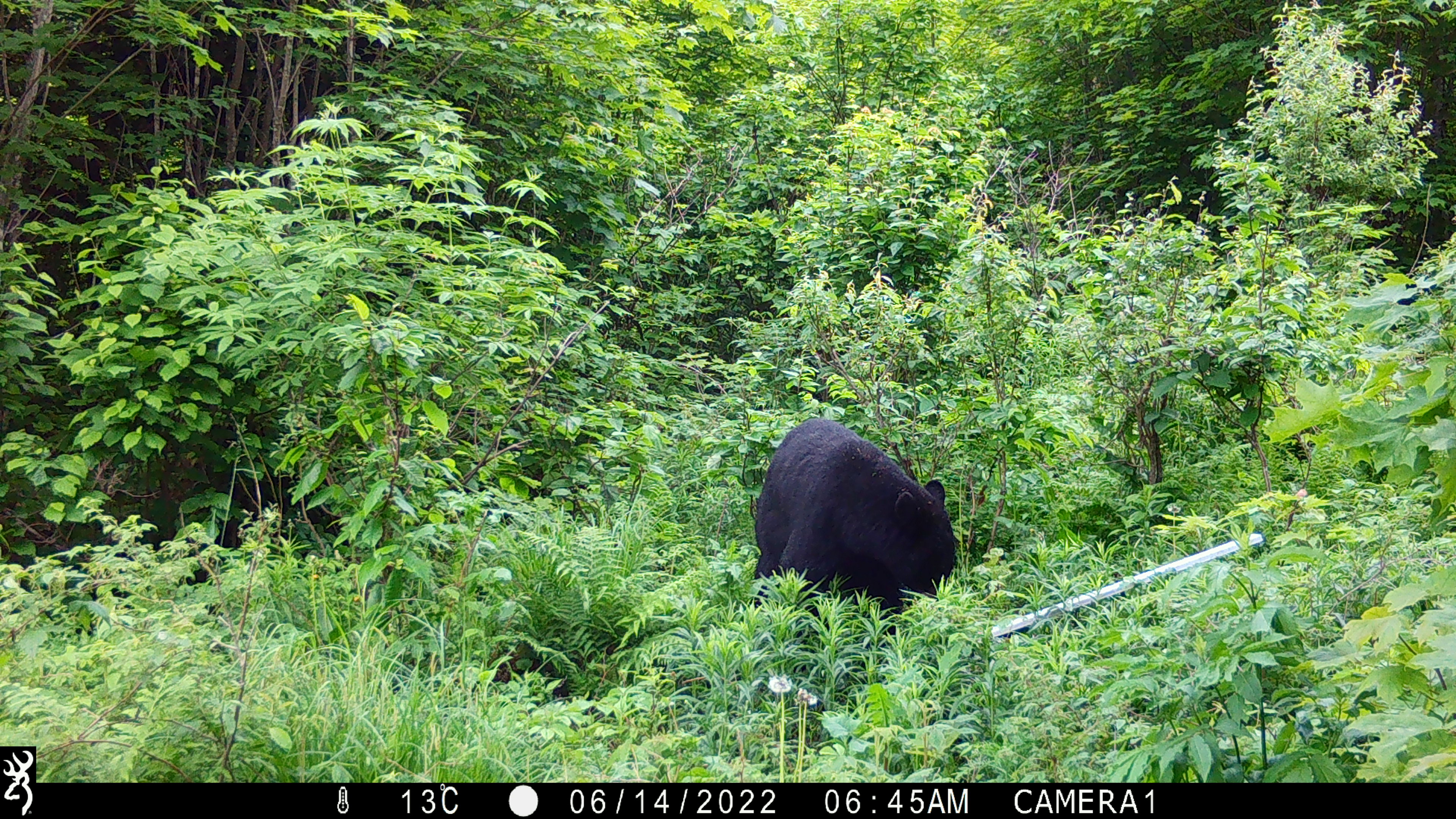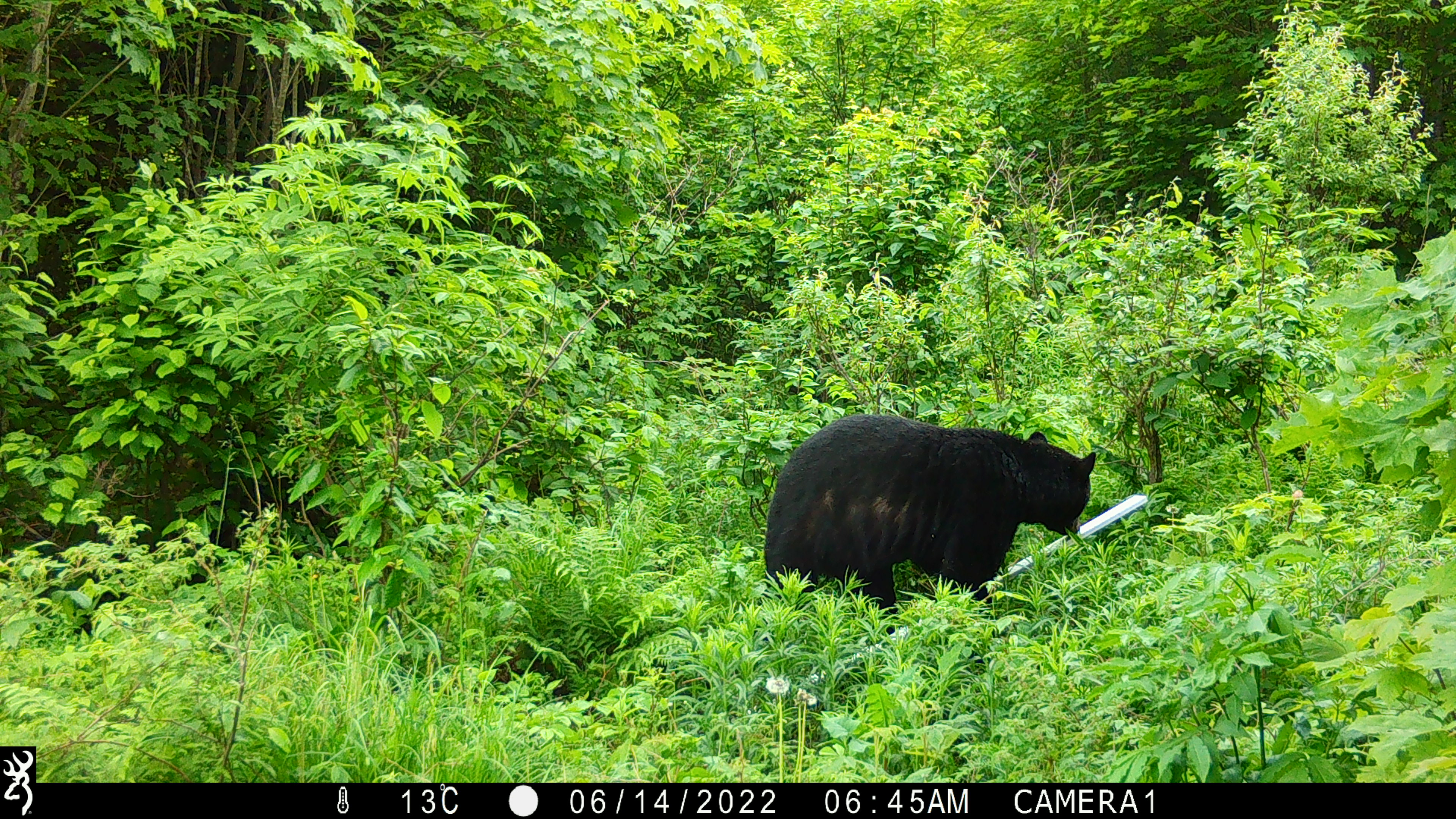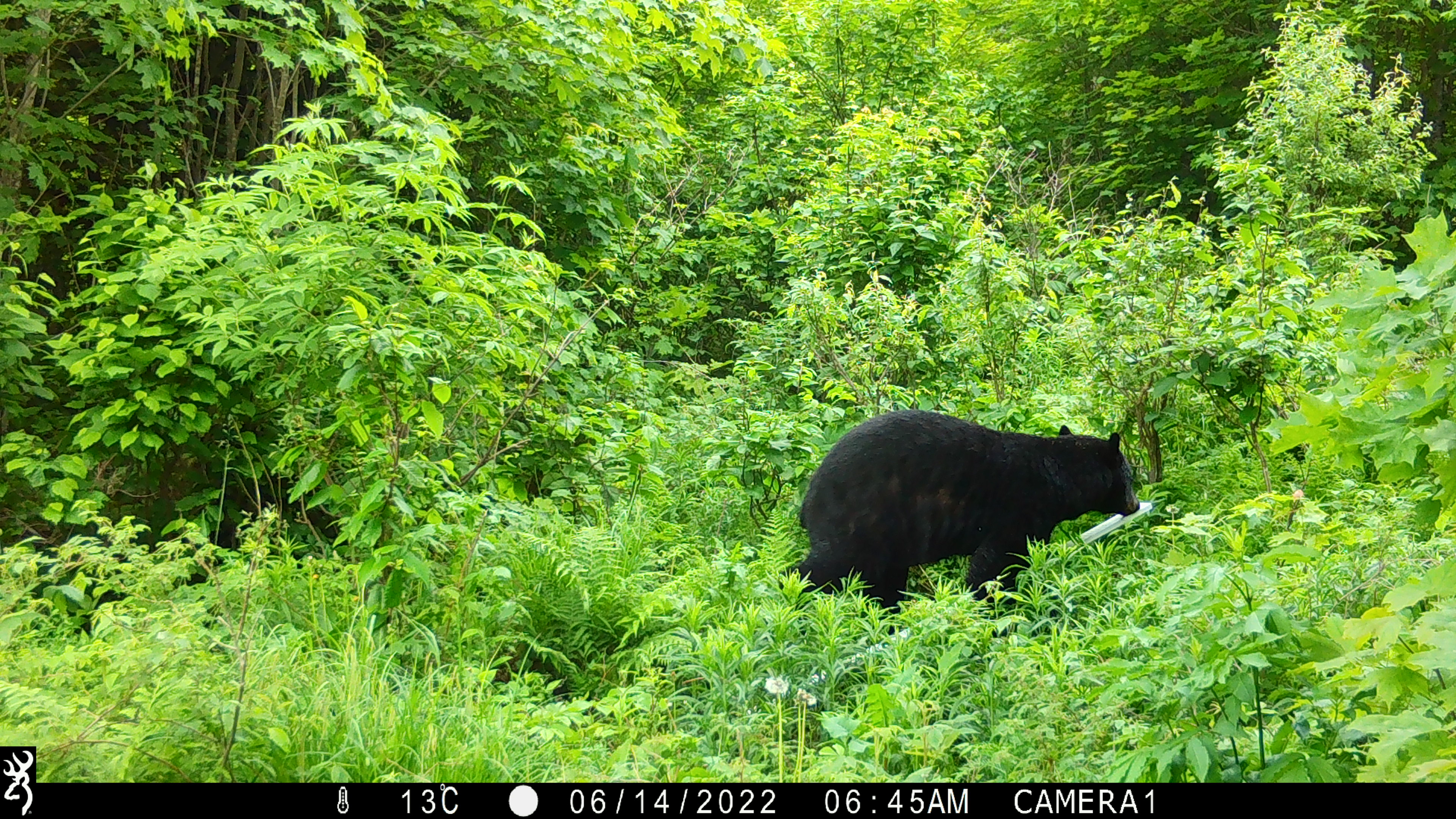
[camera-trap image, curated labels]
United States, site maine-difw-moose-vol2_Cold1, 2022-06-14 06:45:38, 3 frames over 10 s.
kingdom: Animalia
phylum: Chordata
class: Mammalia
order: Carnivora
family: Ursidae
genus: Ursus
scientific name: Ursus americanus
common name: black bear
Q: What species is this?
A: Black bear (Ursus americanus).